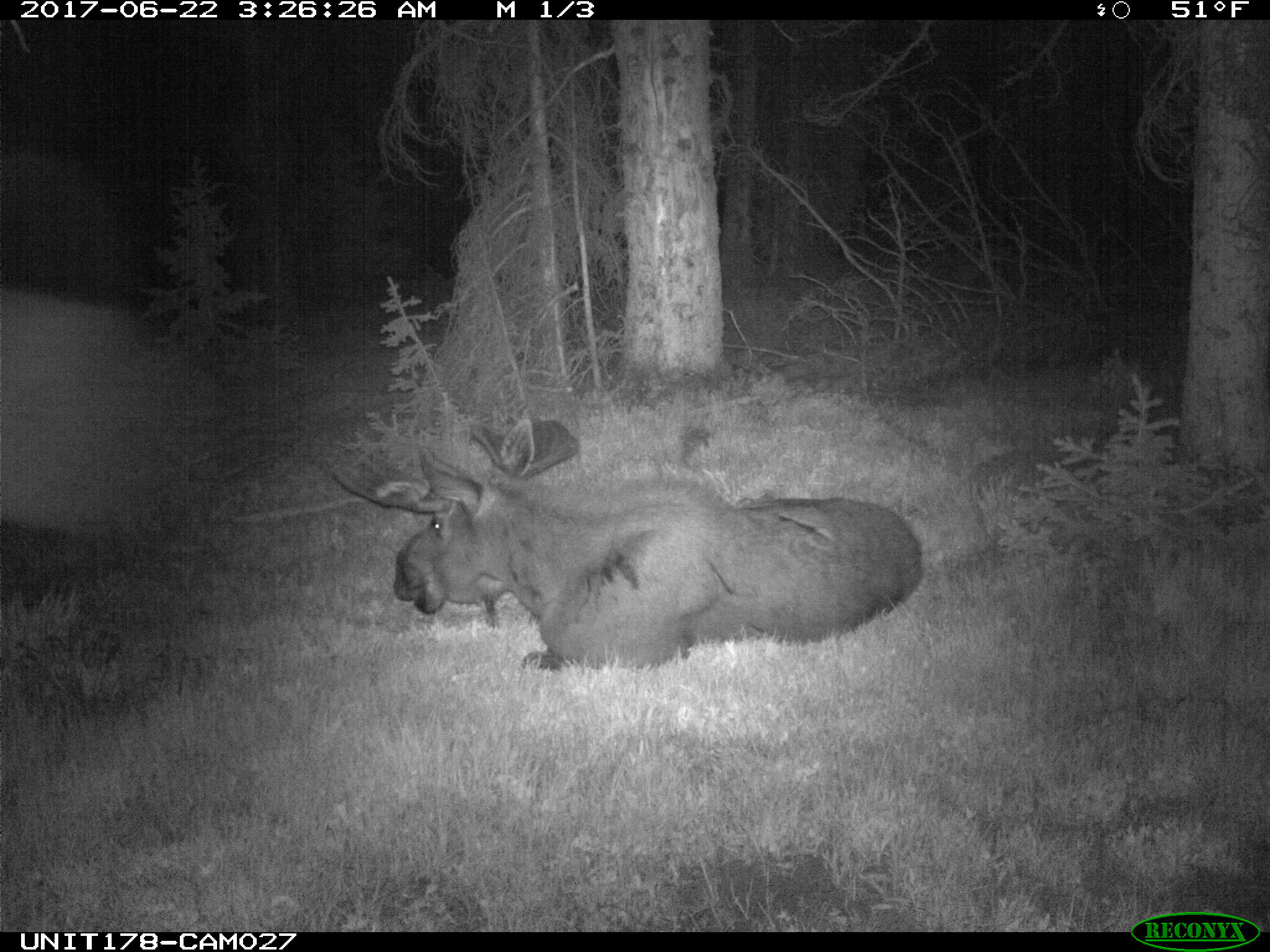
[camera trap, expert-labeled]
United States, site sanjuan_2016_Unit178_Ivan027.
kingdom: Animalia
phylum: Chordata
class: Mammalia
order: Artiodactyla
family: Cervidae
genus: Alces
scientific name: Alces alces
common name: moose